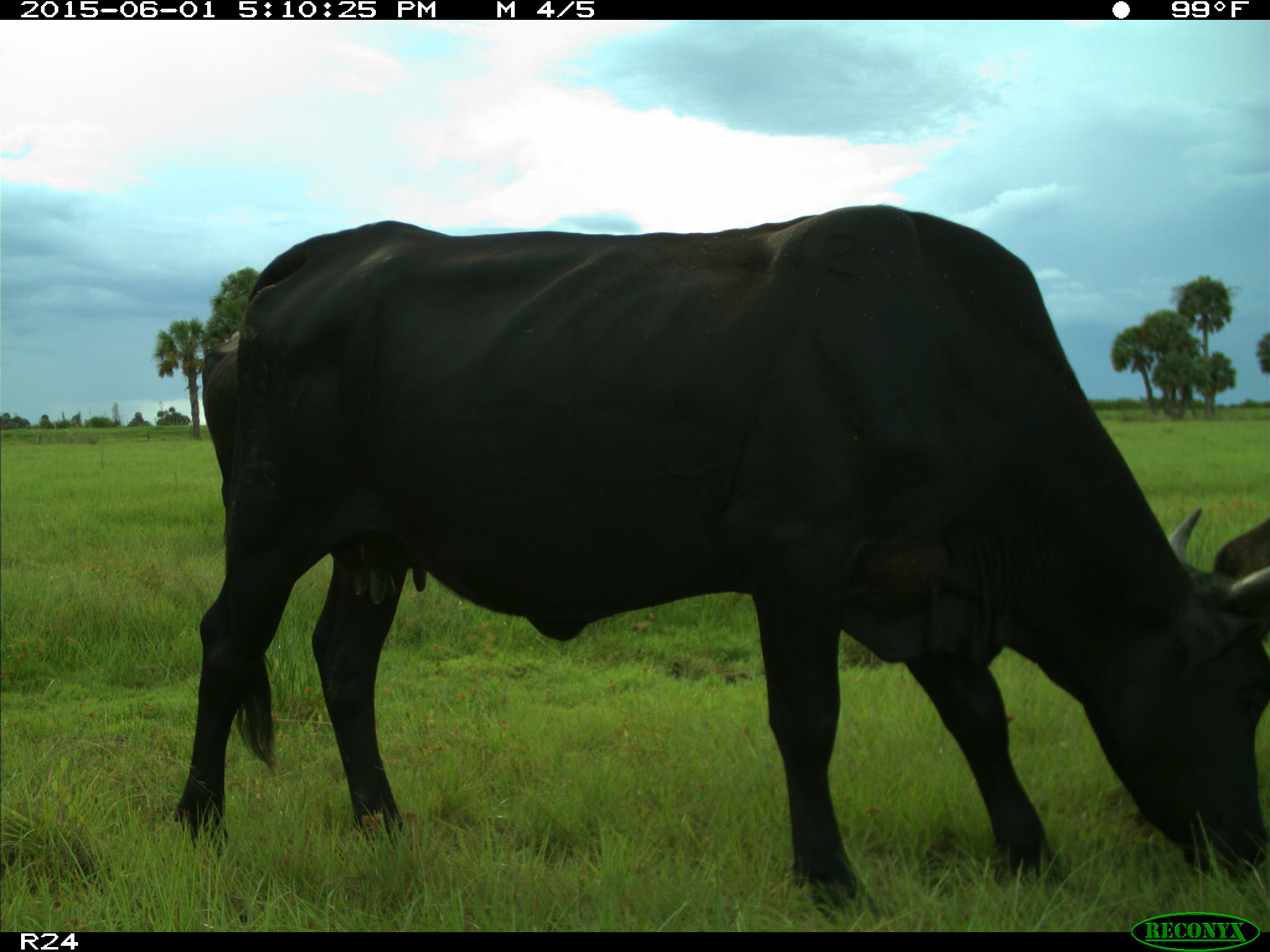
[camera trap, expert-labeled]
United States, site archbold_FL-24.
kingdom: Animalia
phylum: Chordata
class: Mammalia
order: Artiodactyla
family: Bovidae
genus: Bos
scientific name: Bos taurus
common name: domestic cow